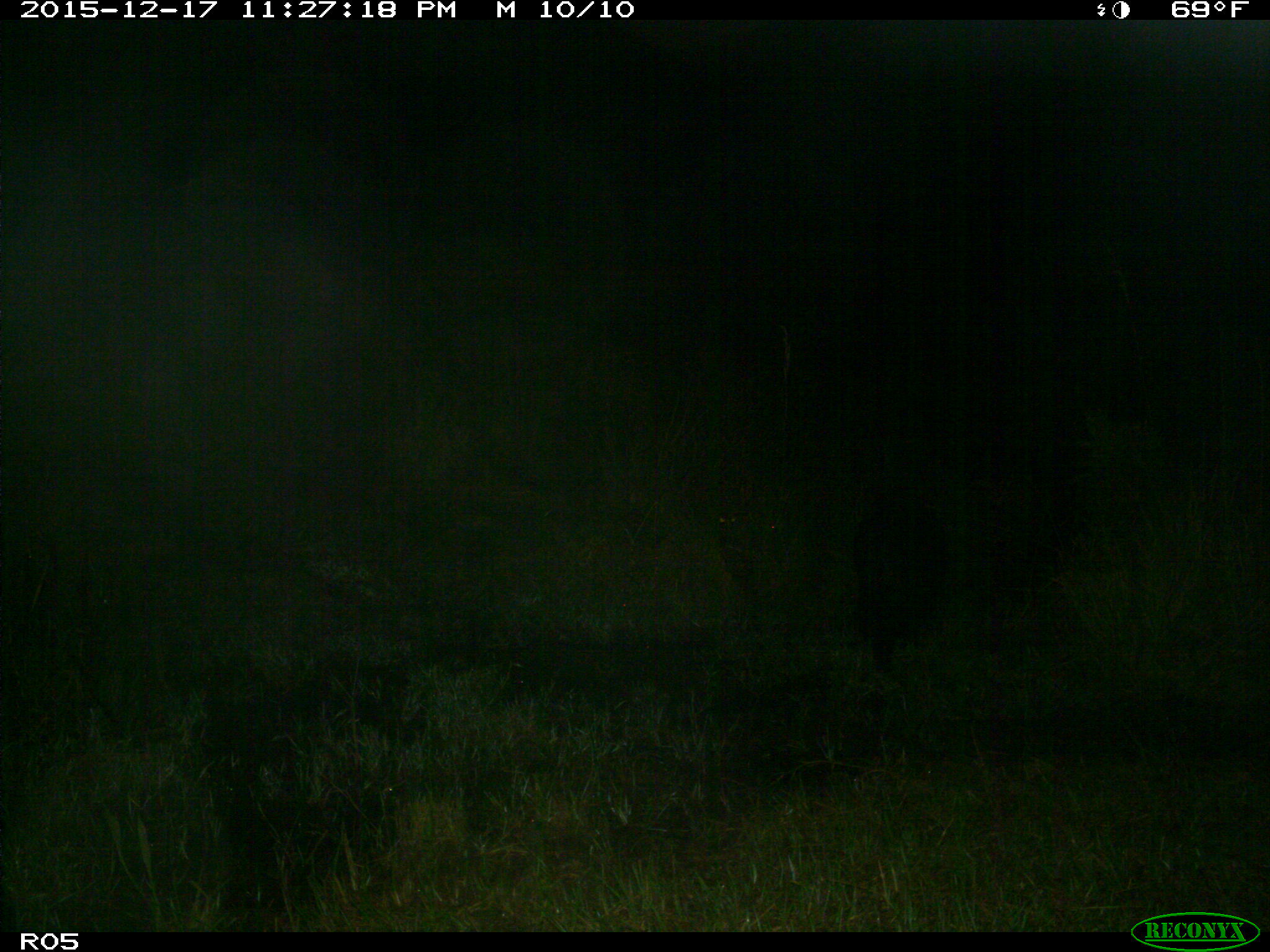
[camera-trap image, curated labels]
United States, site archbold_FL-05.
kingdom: Animalia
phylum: Chordata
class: Mammalia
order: Artiodactyla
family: Suidae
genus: Sus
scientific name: Sus scrofa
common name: wild boar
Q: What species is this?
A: Sus scrofa (wild boar).